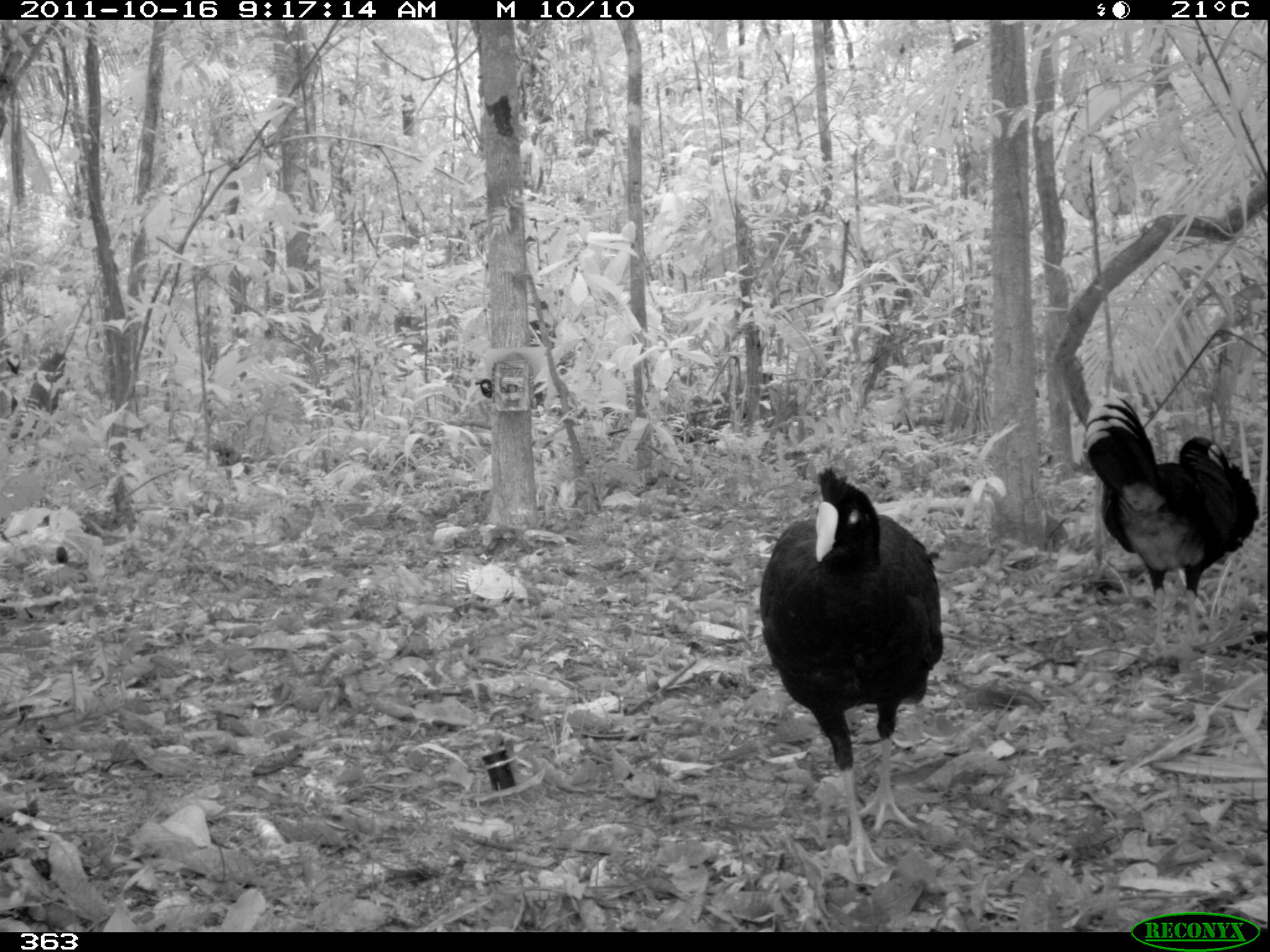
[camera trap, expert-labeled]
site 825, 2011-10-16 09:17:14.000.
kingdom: Animalia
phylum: Chordata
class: Aves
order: Galliformes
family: Cracidae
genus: Mitu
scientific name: Mitu tuberosum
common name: razor-billed curassow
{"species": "Mitu tuberosum (razor-billed curassow)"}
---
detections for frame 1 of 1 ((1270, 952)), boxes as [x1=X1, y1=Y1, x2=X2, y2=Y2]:
mitu tuberosum: [x1=755, y1=464, x2=941, y2=873]; [x1=1087, y1=396, x2=1259, y2=656]